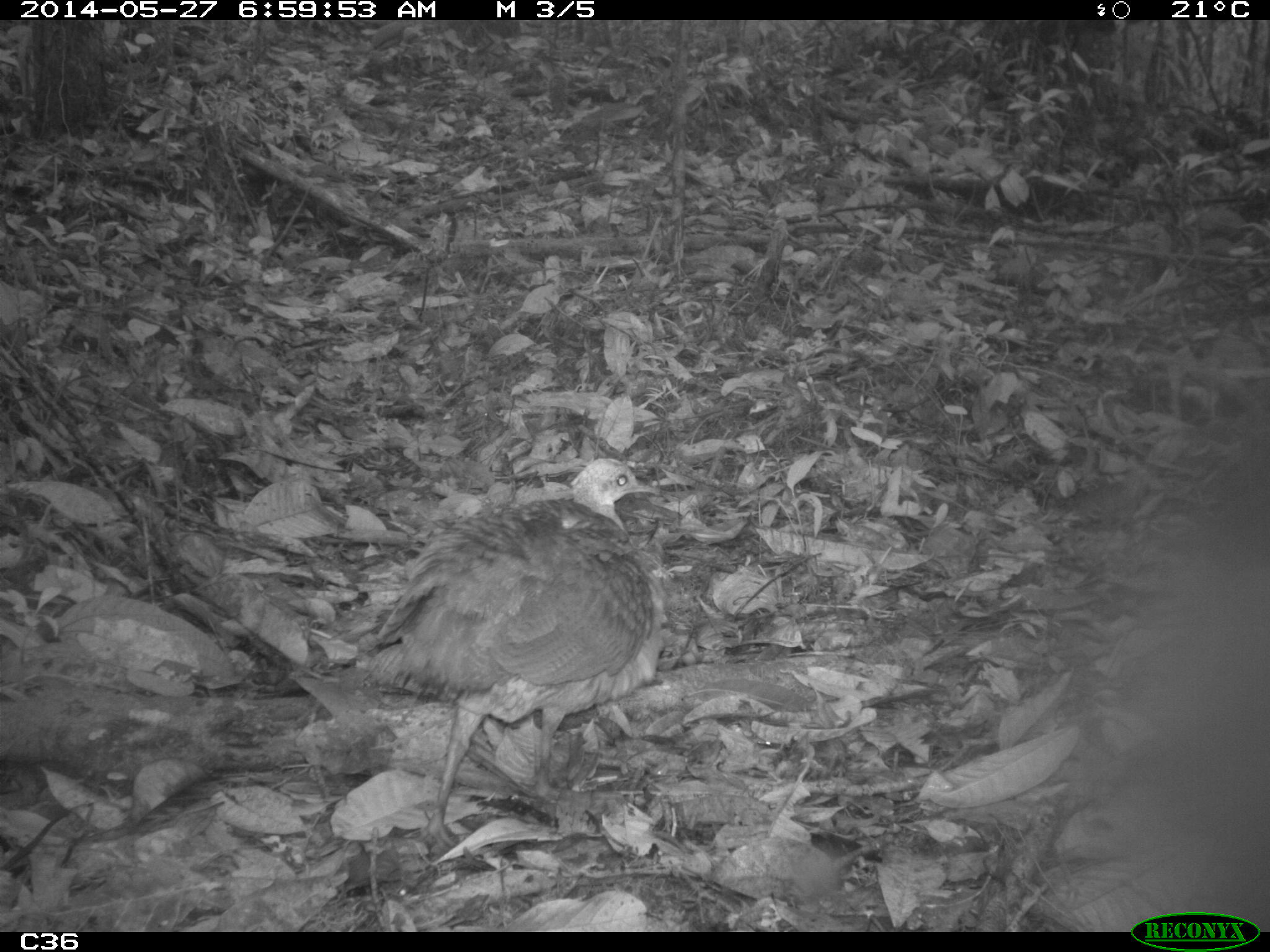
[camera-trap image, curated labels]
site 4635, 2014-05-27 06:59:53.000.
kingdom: Animalia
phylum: Chordata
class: Aves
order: Tinamiformes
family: Tinamidae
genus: Tinamus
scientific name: Tinamus major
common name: great tinamou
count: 1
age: adult